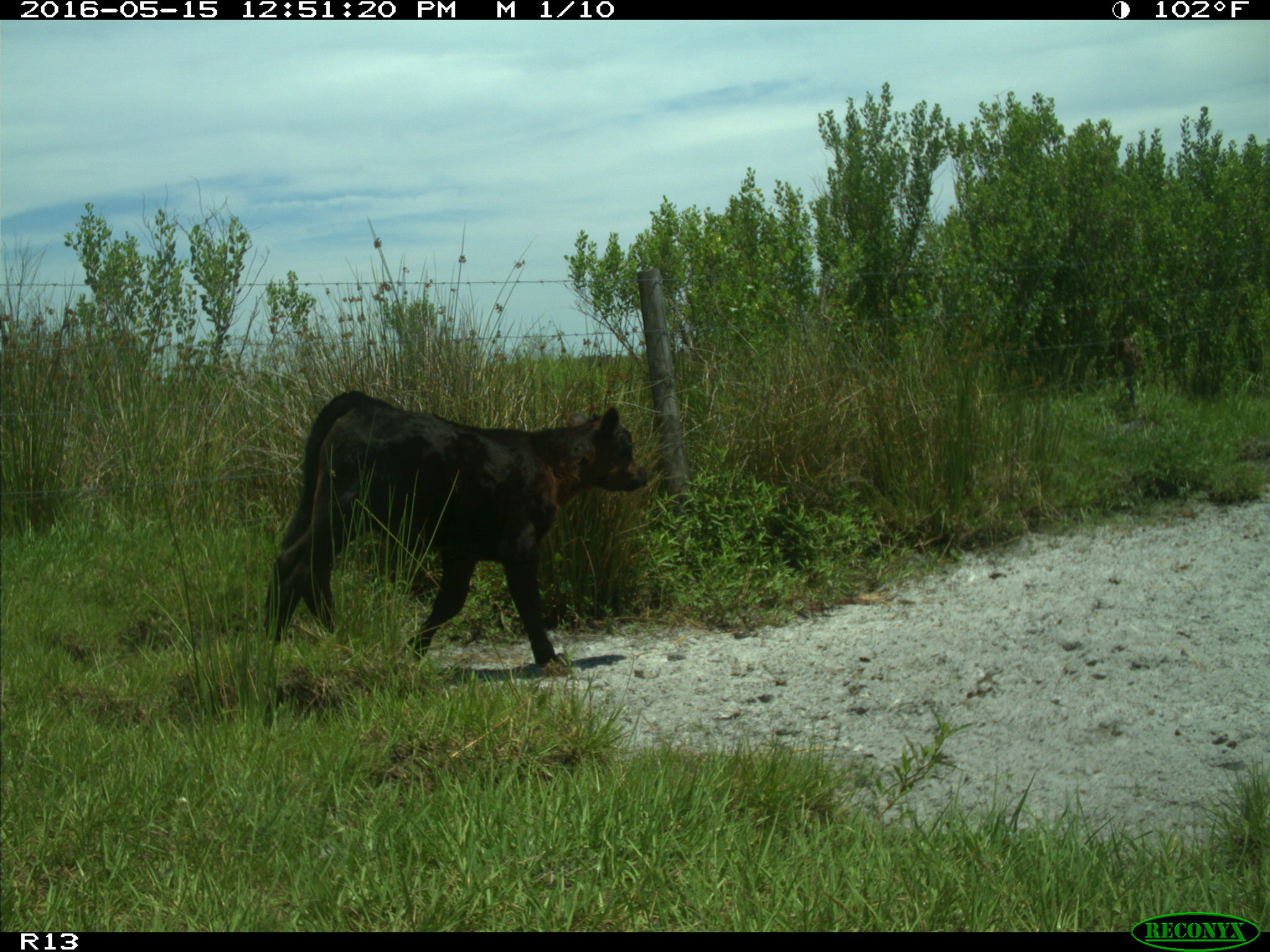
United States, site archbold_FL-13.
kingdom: Animalia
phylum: Chordata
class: Mammalia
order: Artiodactyla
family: Bovidae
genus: Bos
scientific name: Bos taurus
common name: domestic cow